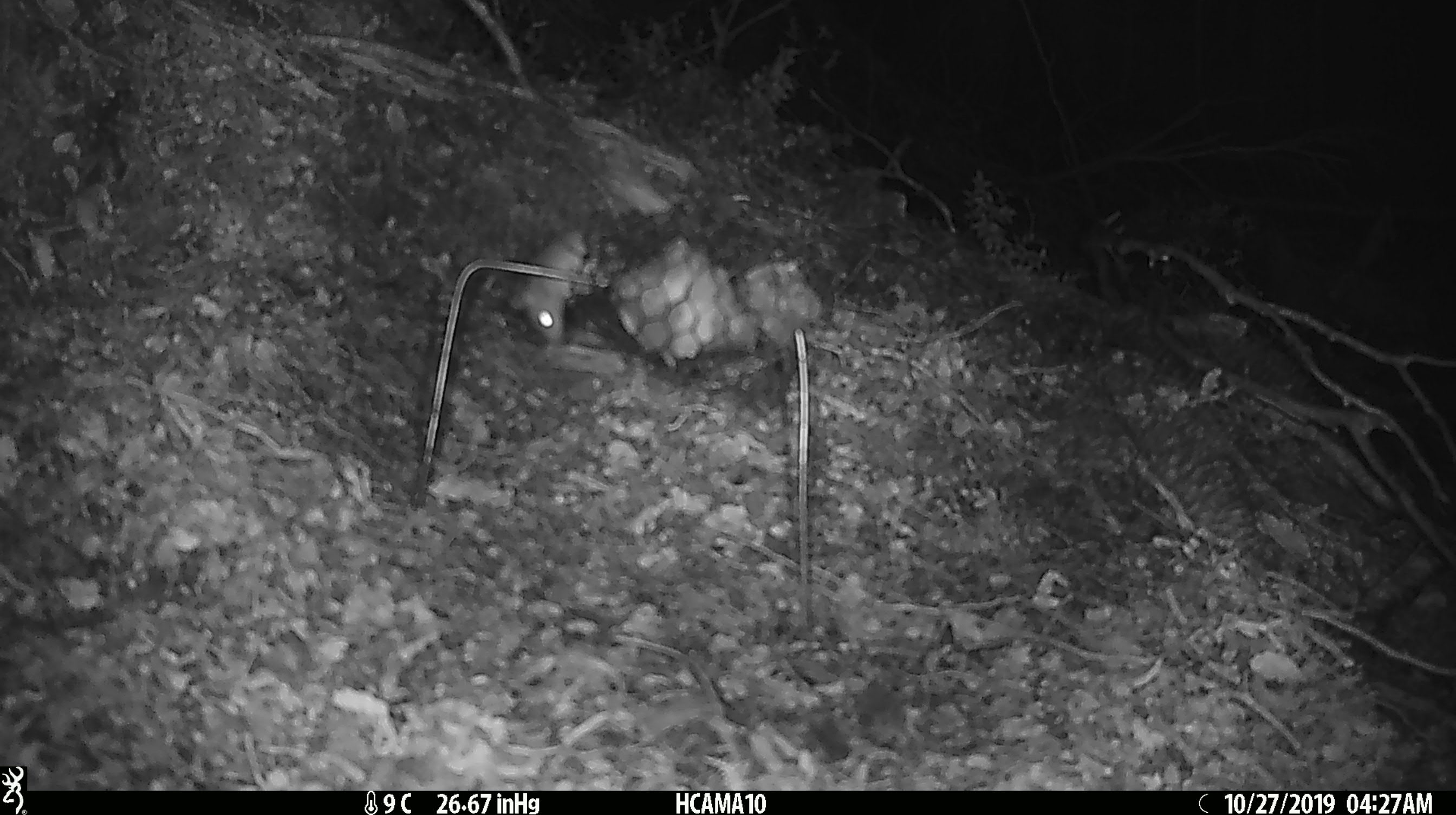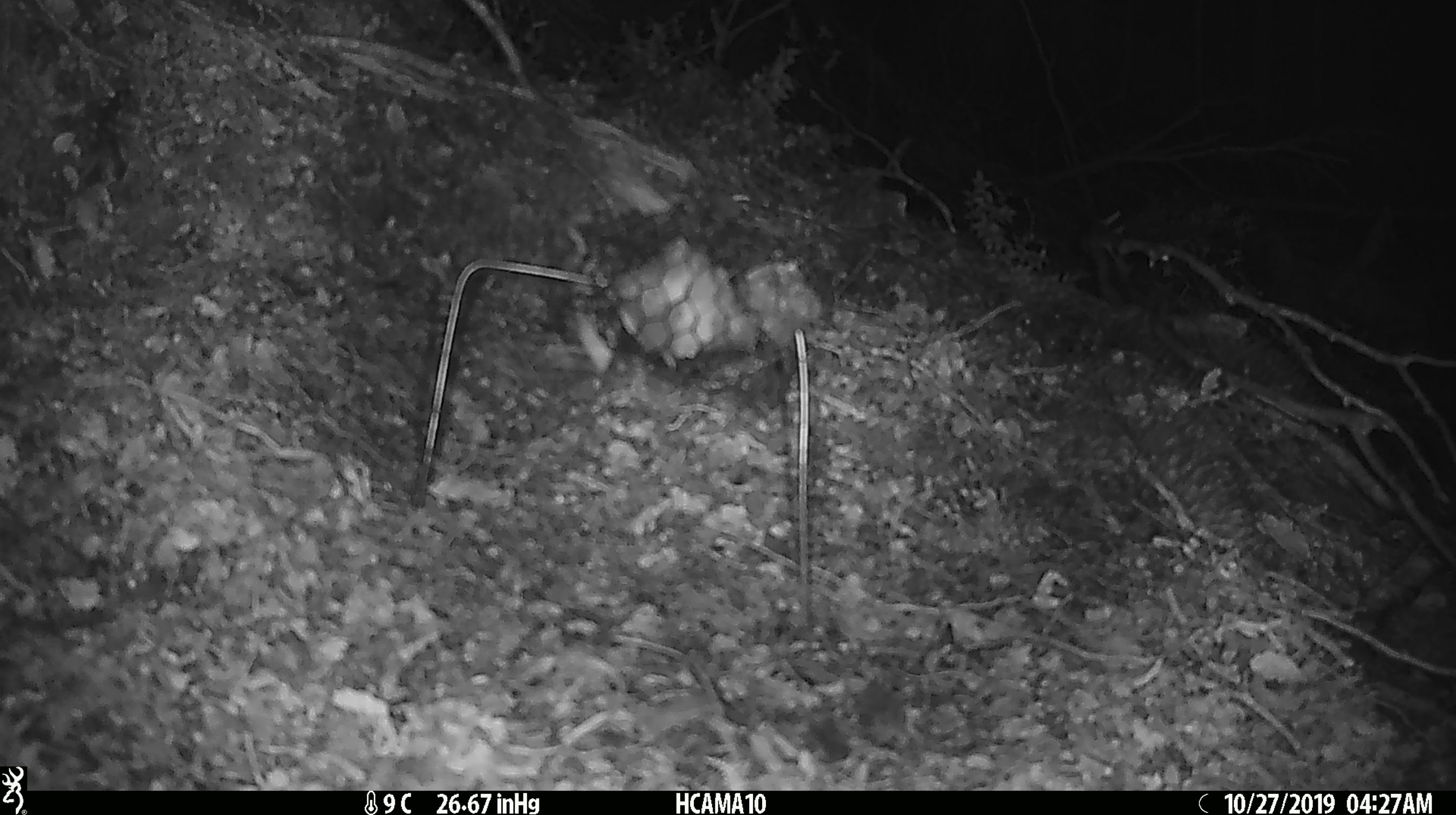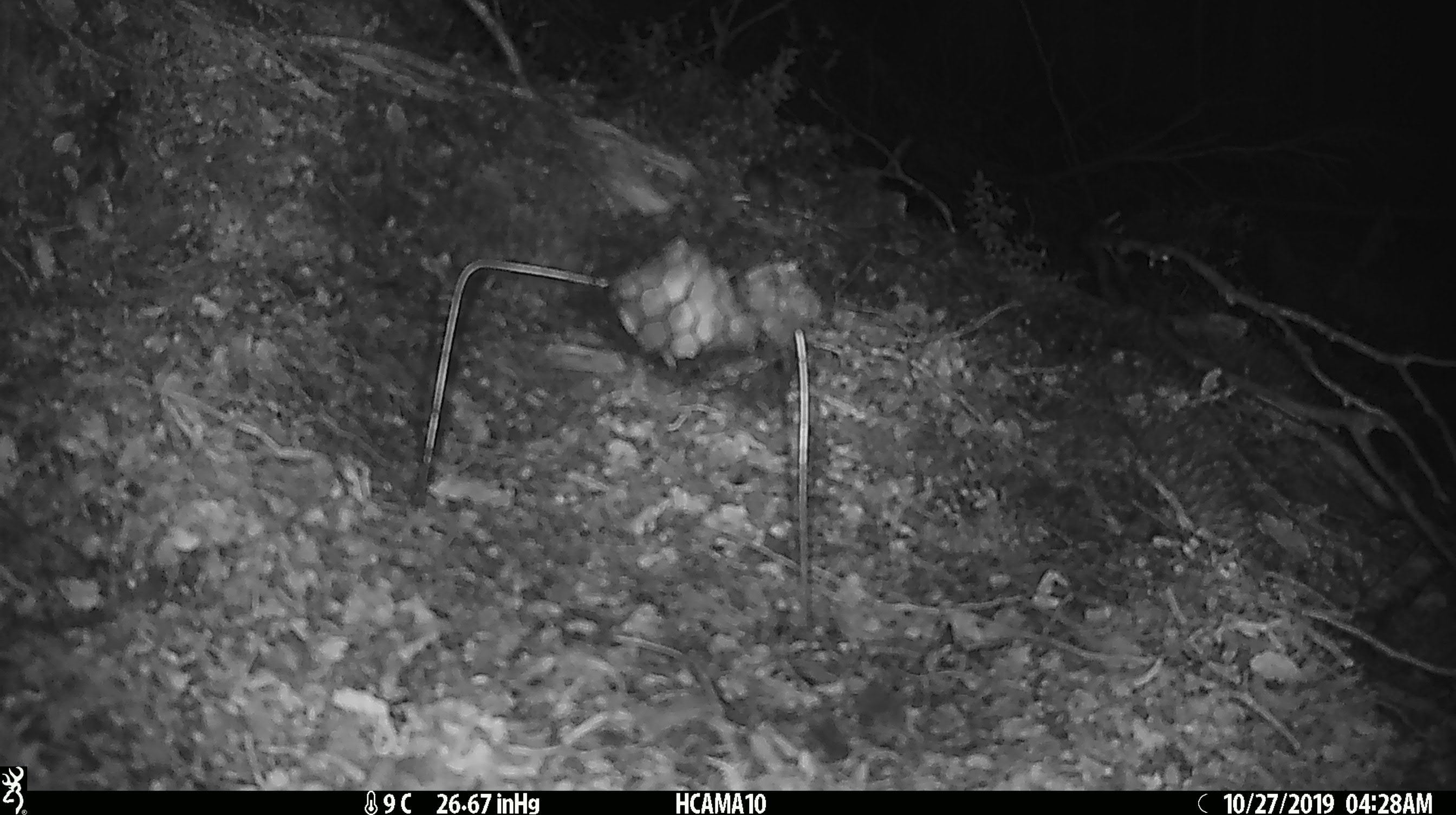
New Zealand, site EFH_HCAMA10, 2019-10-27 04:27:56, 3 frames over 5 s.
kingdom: Animalia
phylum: Chordata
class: Mammalia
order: Rodentia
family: Muridae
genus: Mus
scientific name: Mus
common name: mouse